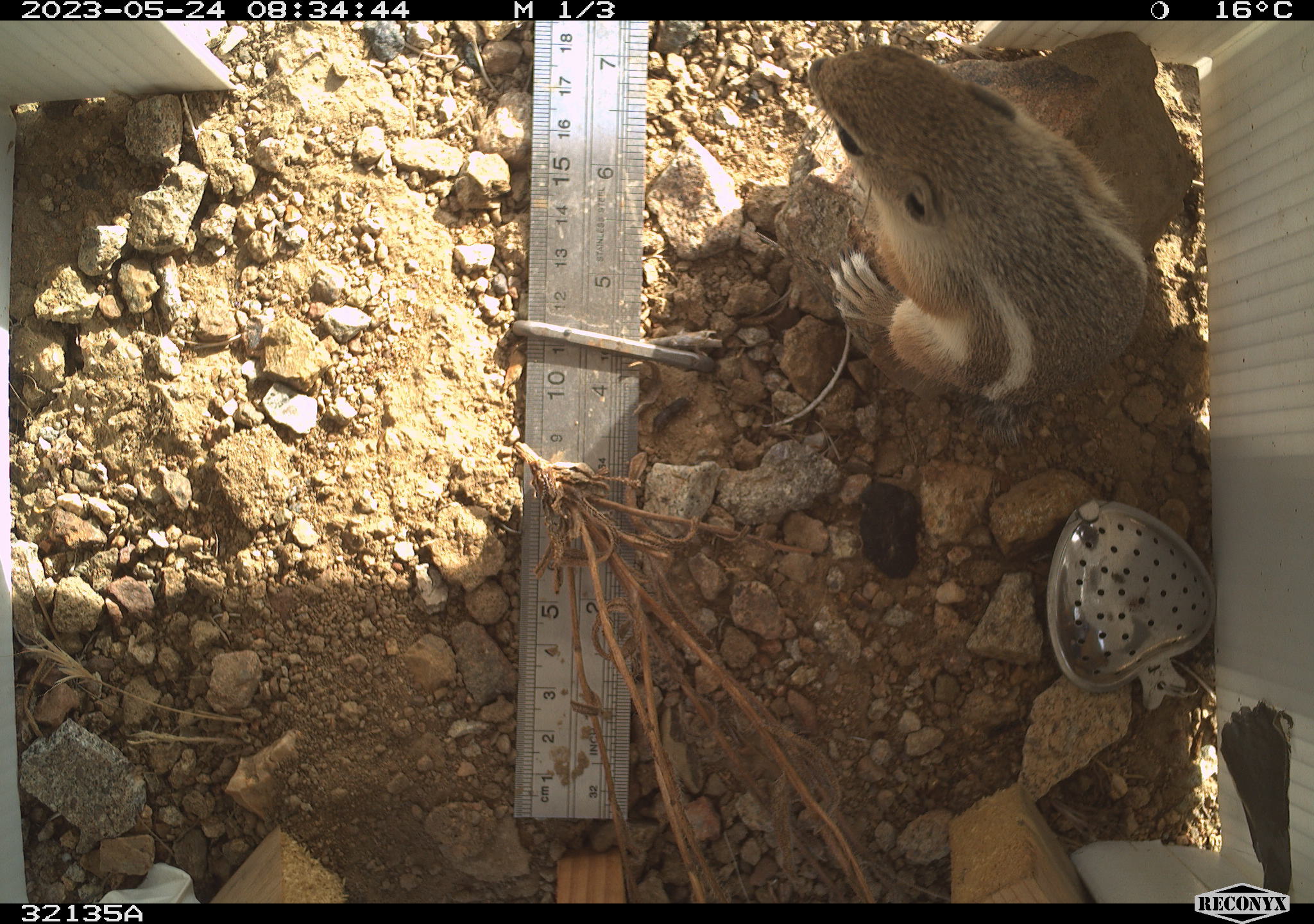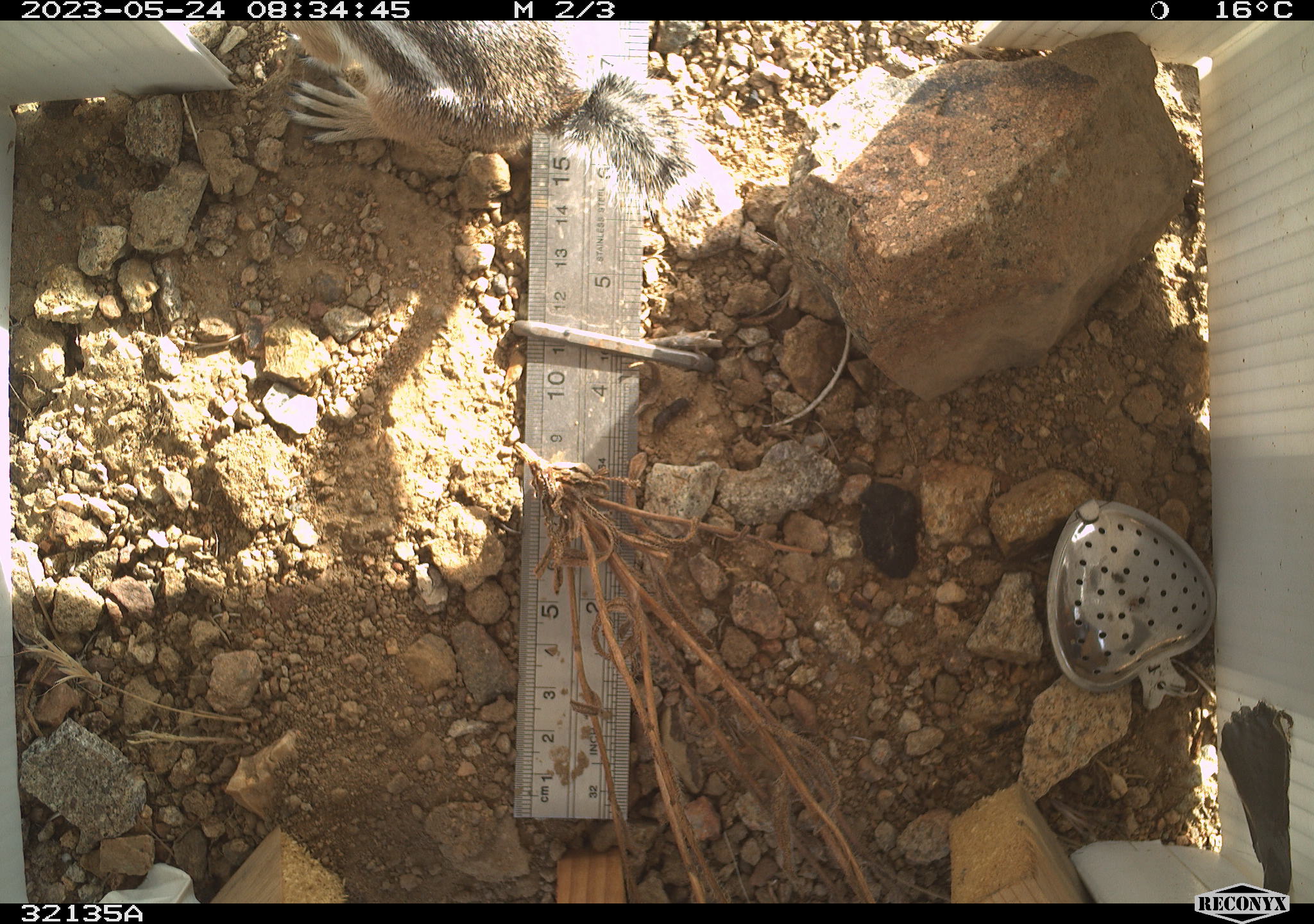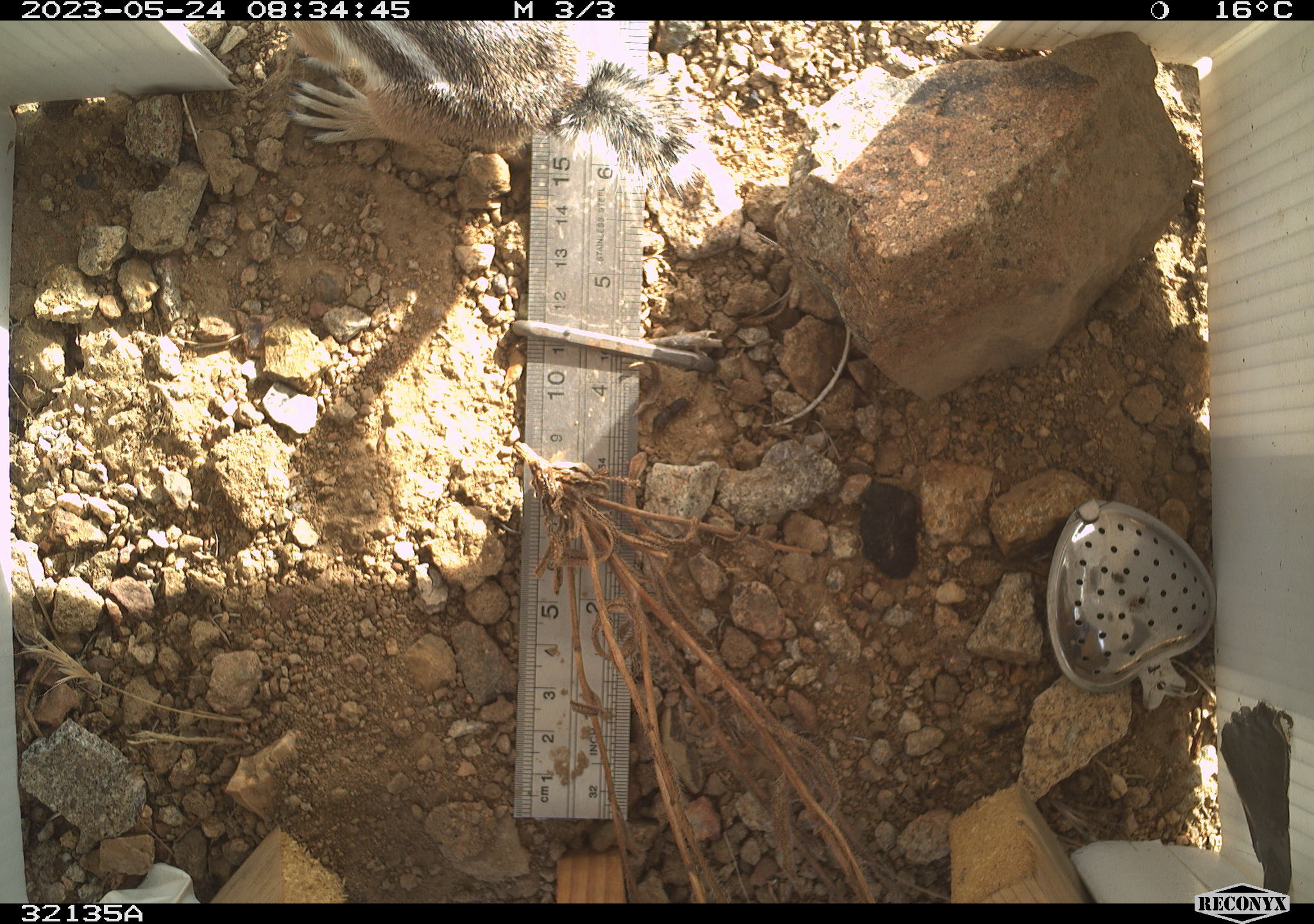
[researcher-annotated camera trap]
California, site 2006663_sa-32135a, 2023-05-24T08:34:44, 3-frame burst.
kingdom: Animalia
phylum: Chordata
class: Mammalia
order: Rodentia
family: Sciuridae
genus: Ammospermophilus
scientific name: Ammospermophilus leucurus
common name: white-tailed antelope squirrel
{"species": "white-tailed antelope squirrel (Ammospermophilus leucurus)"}